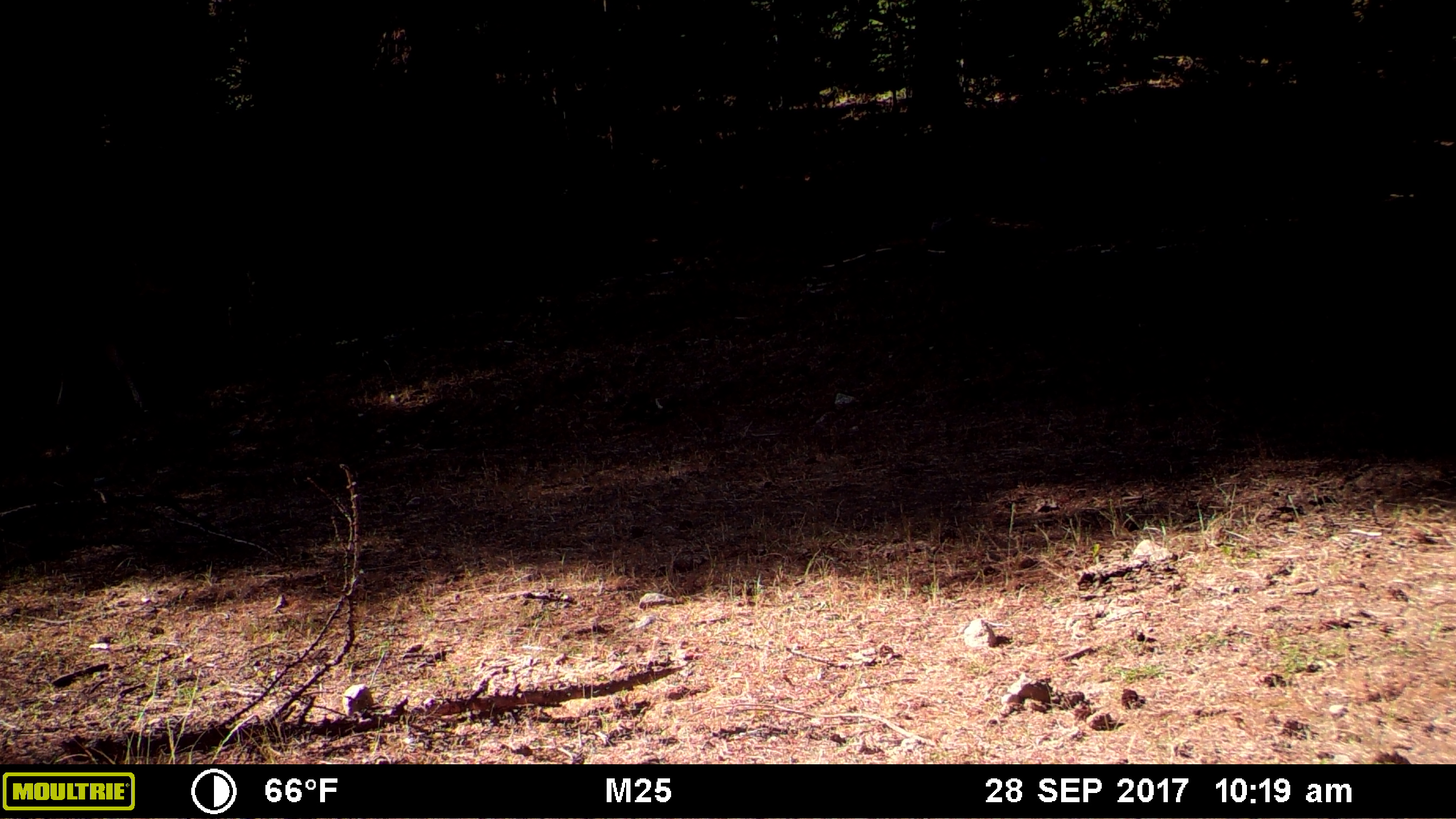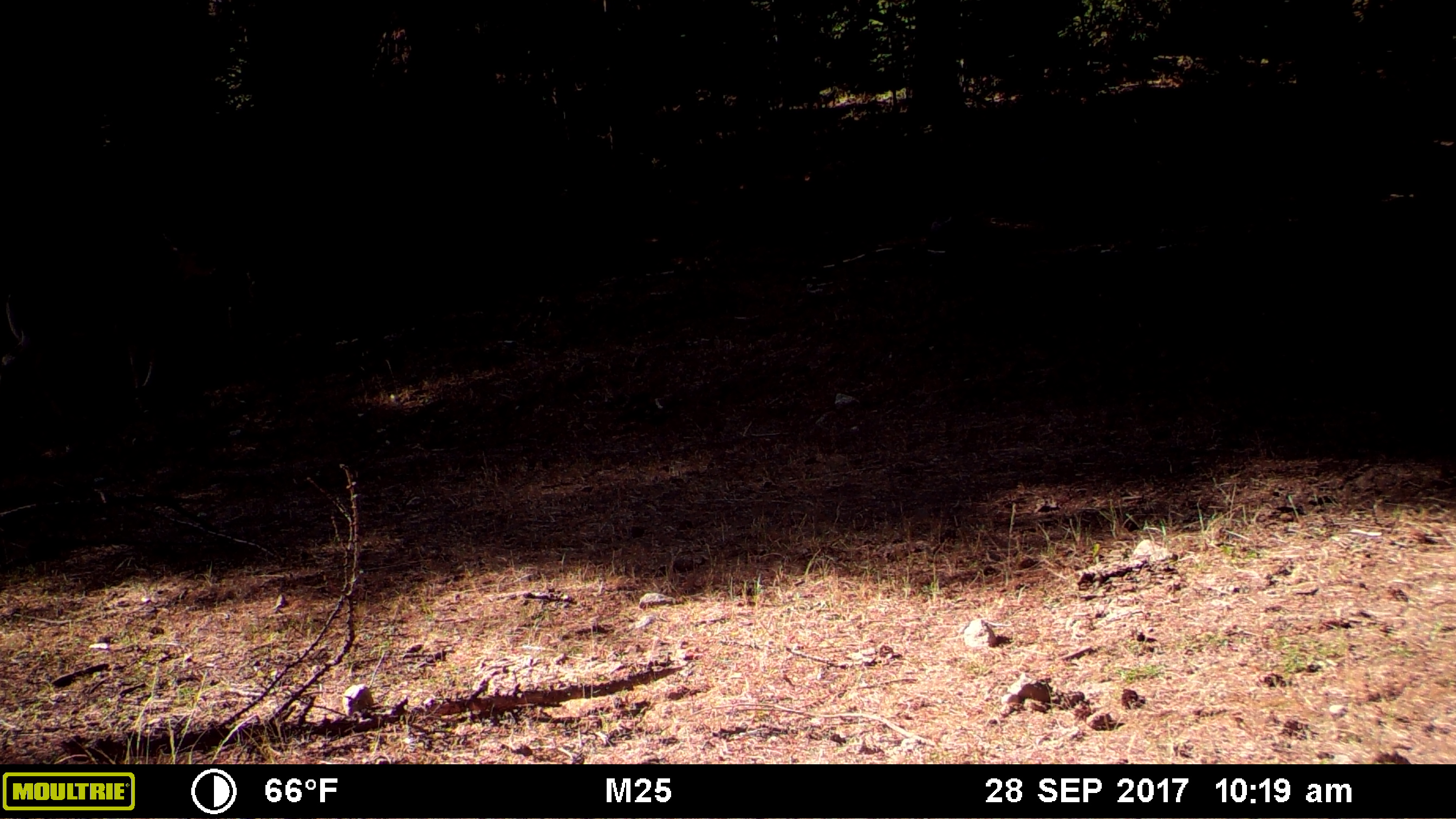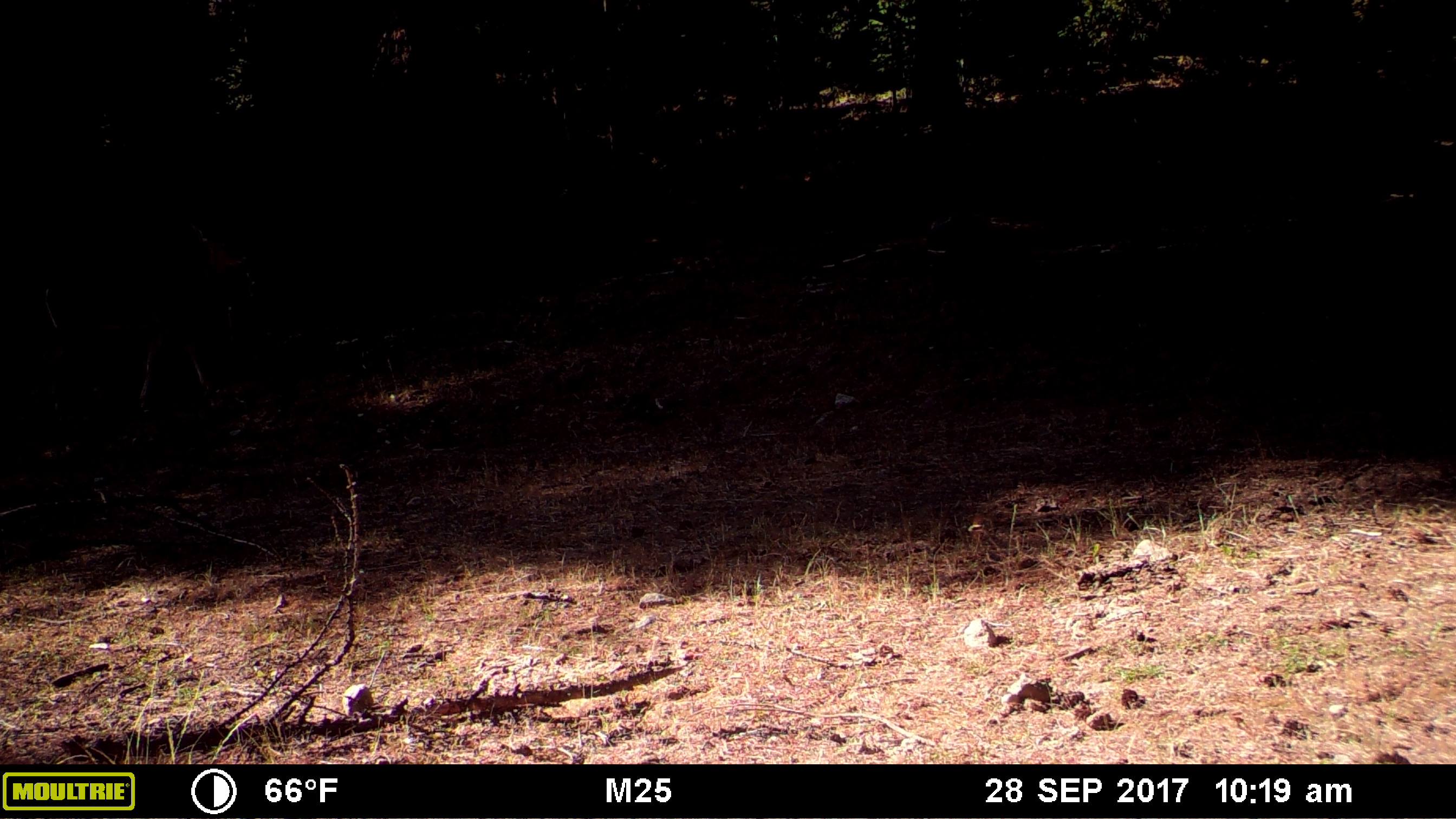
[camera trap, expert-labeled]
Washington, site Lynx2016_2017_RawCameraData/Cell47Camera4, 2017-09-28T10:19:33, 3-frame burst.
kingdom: Animalia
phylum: Chordata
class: Mammalia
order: Artiodactyla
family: Cervidae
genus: Odocoileus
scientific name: Odocoileus virginianus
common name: white-tailed deer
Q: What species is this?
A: Odocoileus virginianus (white-tailed deer).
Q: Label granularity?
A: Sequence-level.